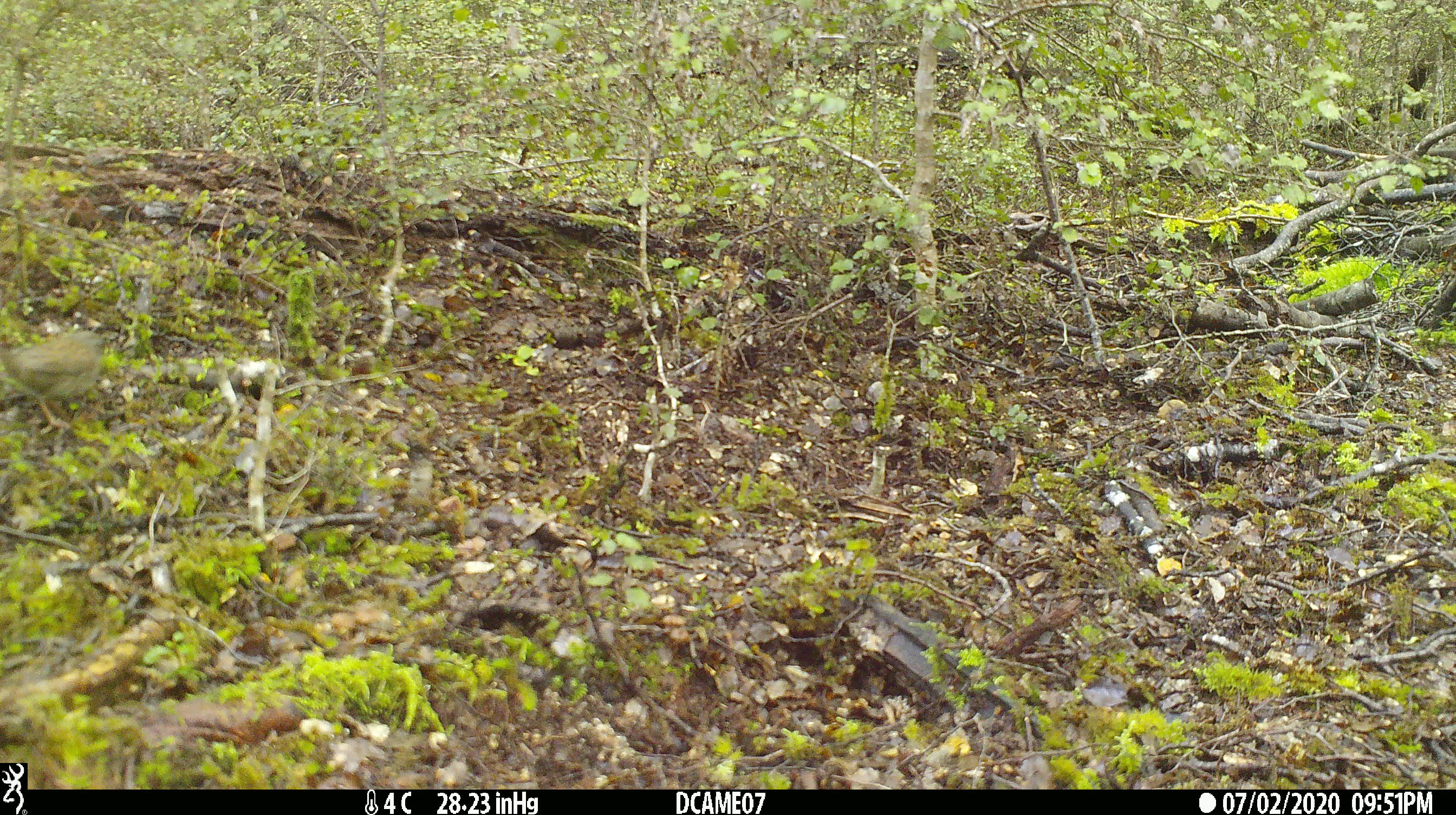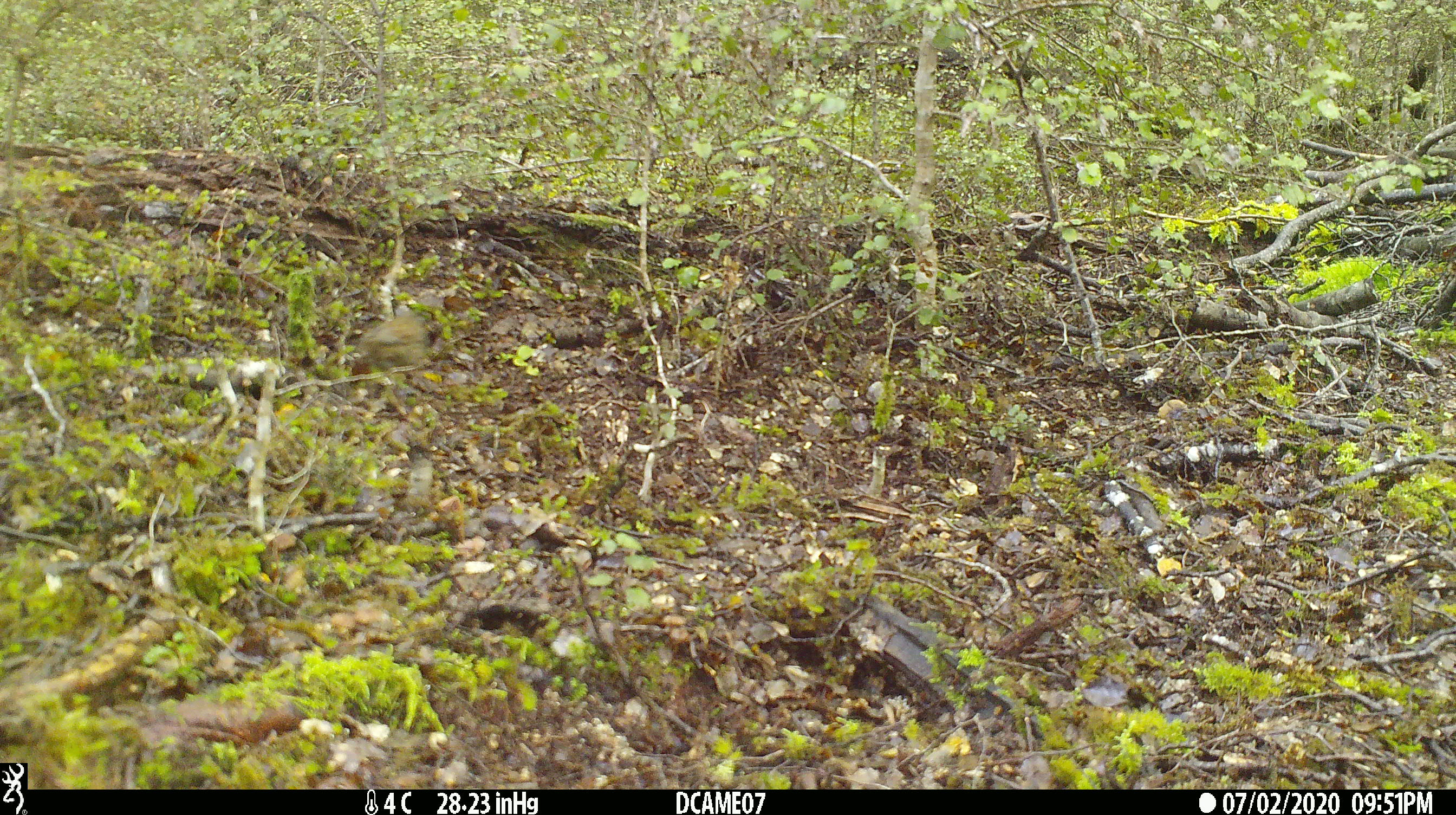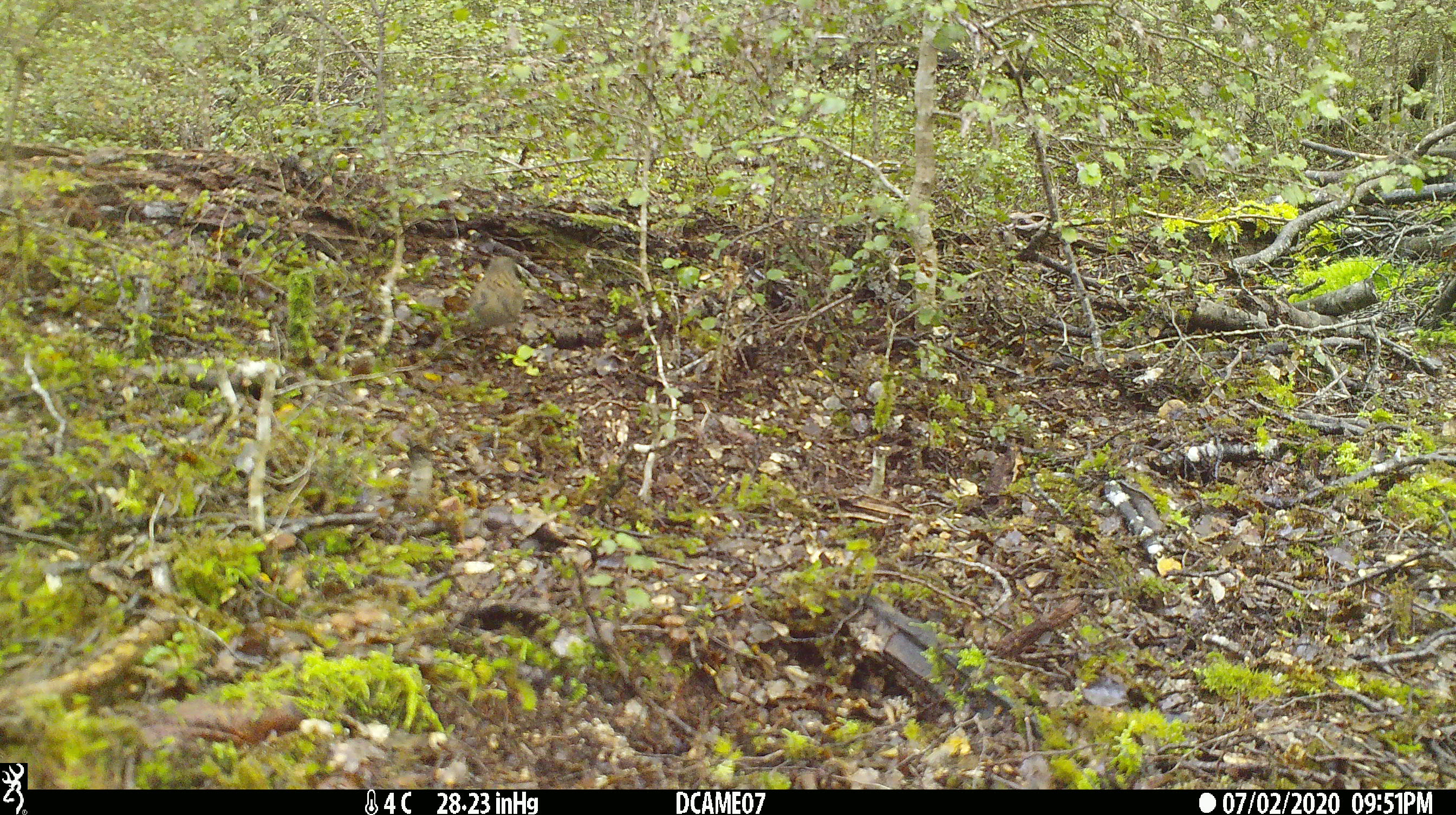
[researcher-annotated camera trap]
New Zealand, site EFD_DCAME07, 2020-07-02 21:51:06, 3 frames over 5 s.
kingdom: Animalia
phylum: Chordata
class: Aves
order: Passeriformes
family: Prunellidae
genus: Prunella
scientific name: Prunella modularis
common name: dunnock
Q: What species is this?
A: Dunnock (Prunella modularis).